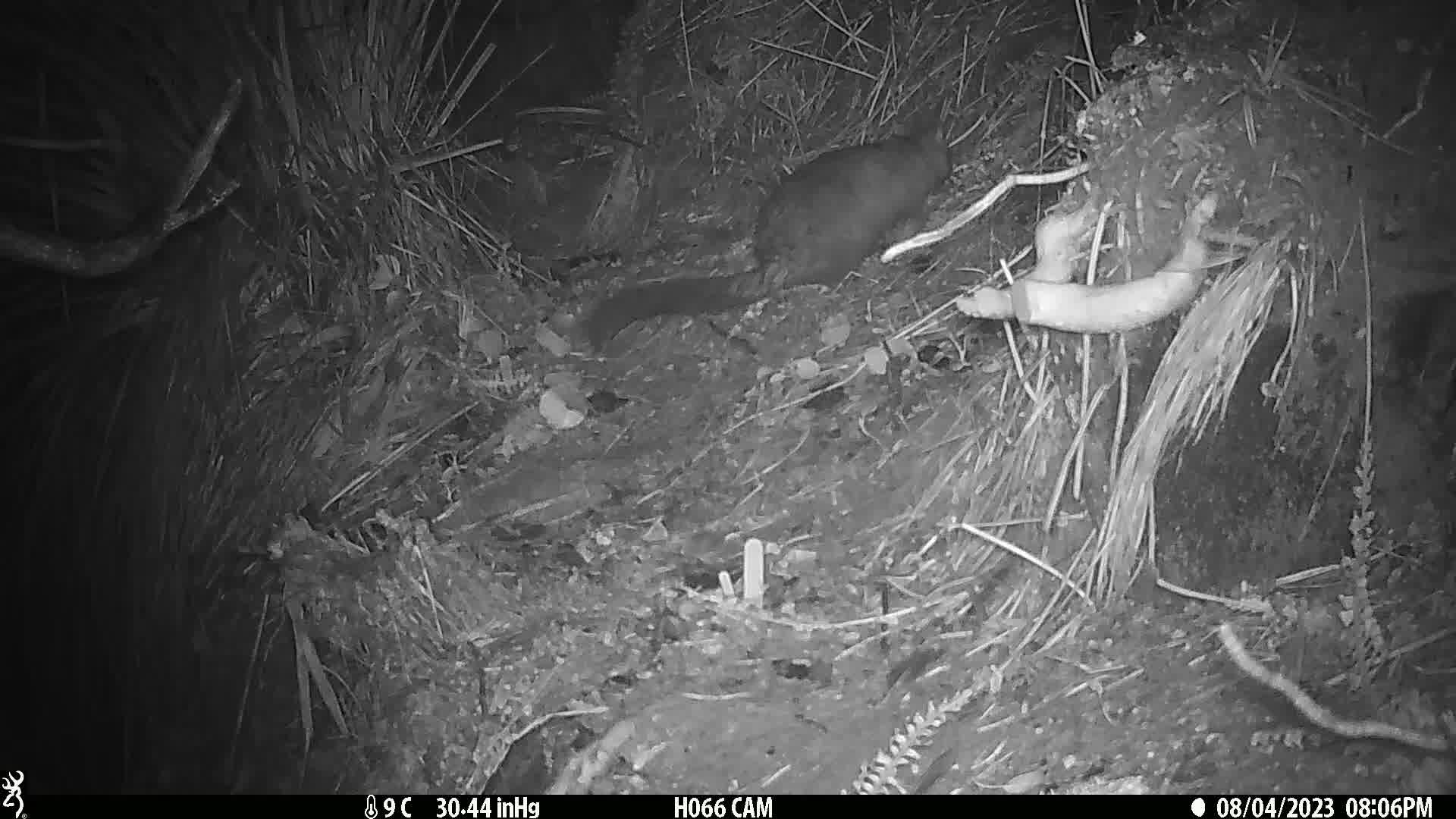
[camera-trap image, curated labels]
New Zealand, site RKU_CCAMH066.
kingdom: Animalia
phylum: Chordata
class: Mammalia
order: Diprotodontia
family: Phalangeridae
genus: Trichosurus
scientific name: Trichosurus vulpecula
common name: common brushtail possum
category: possum